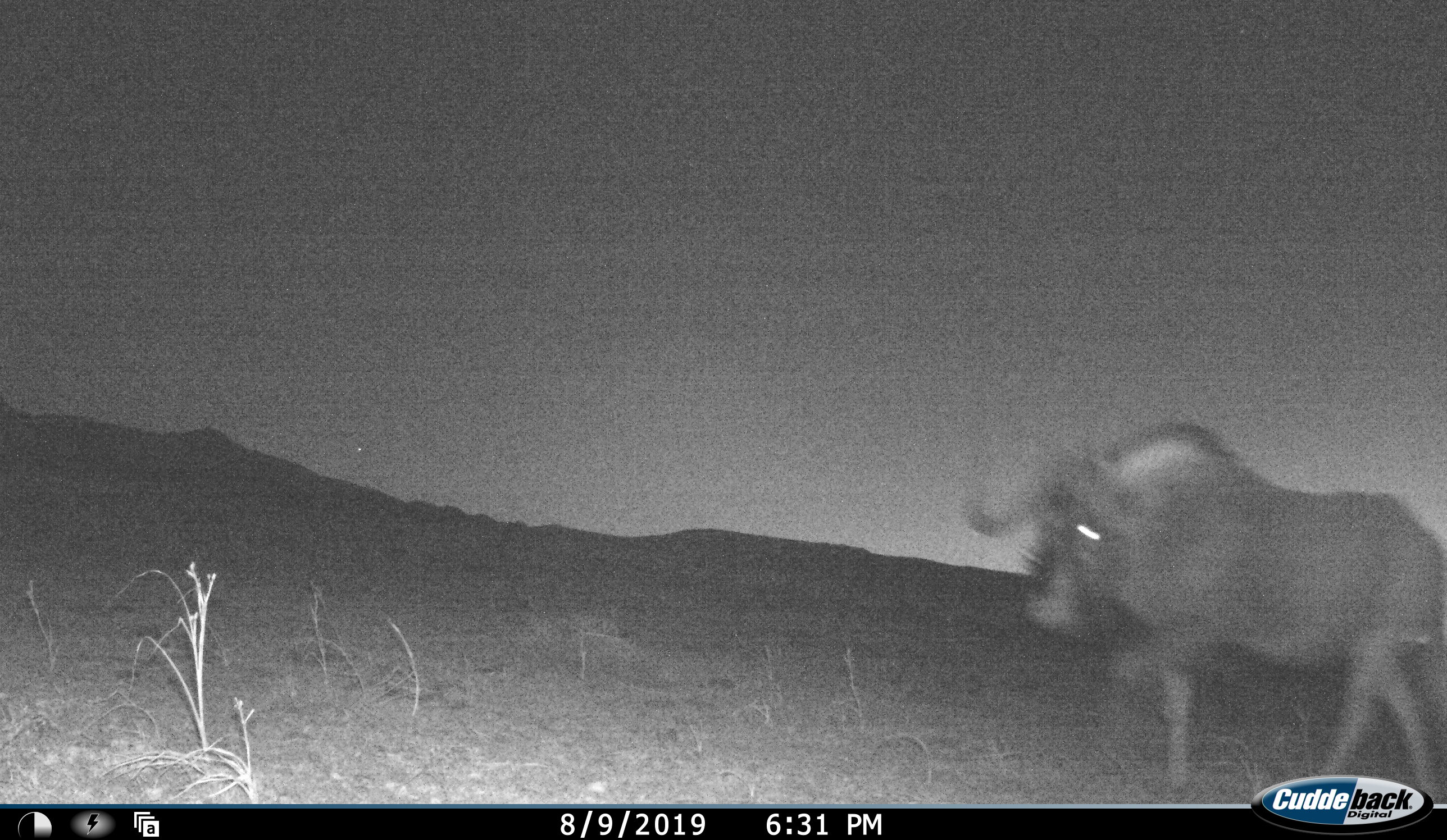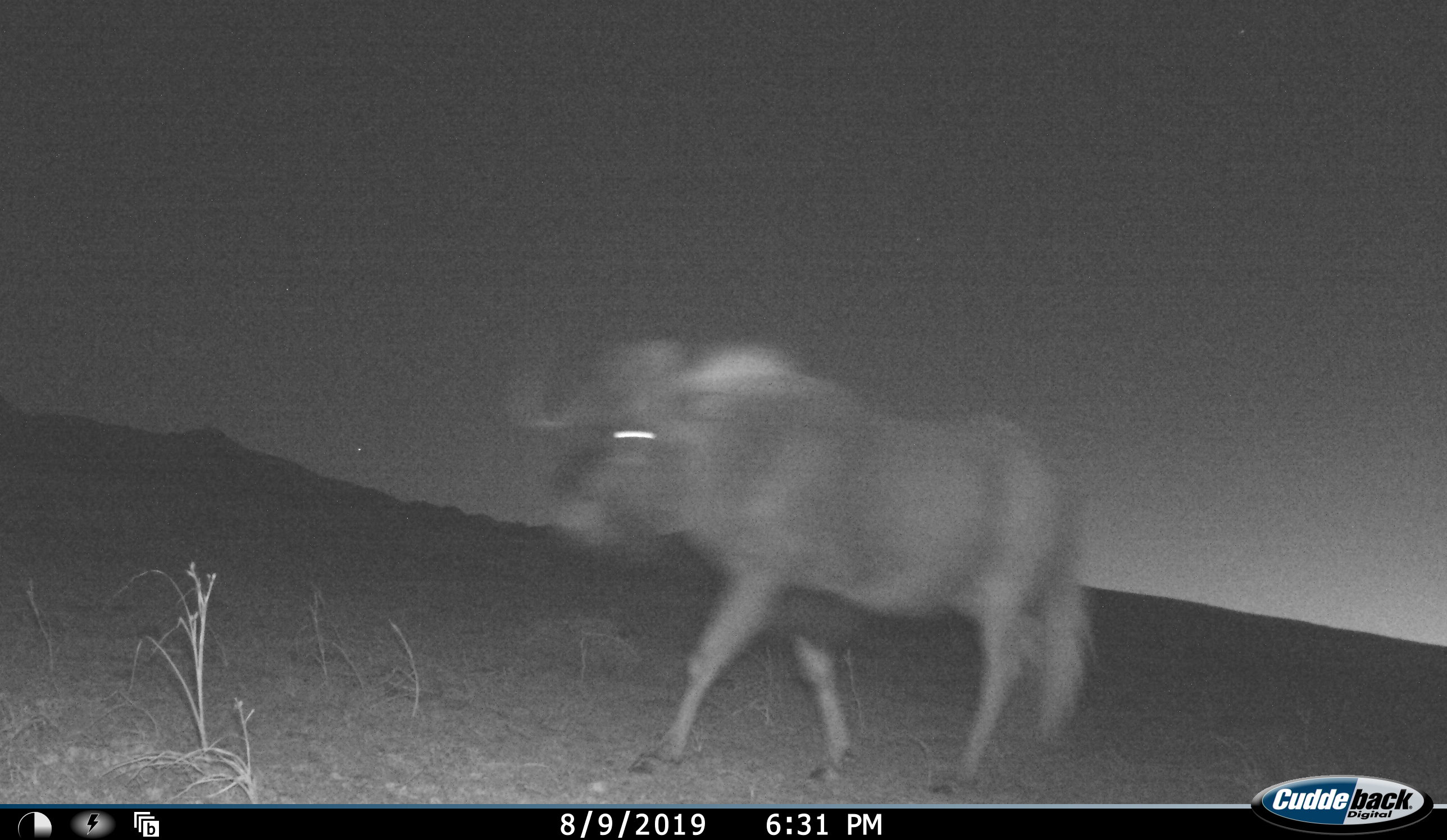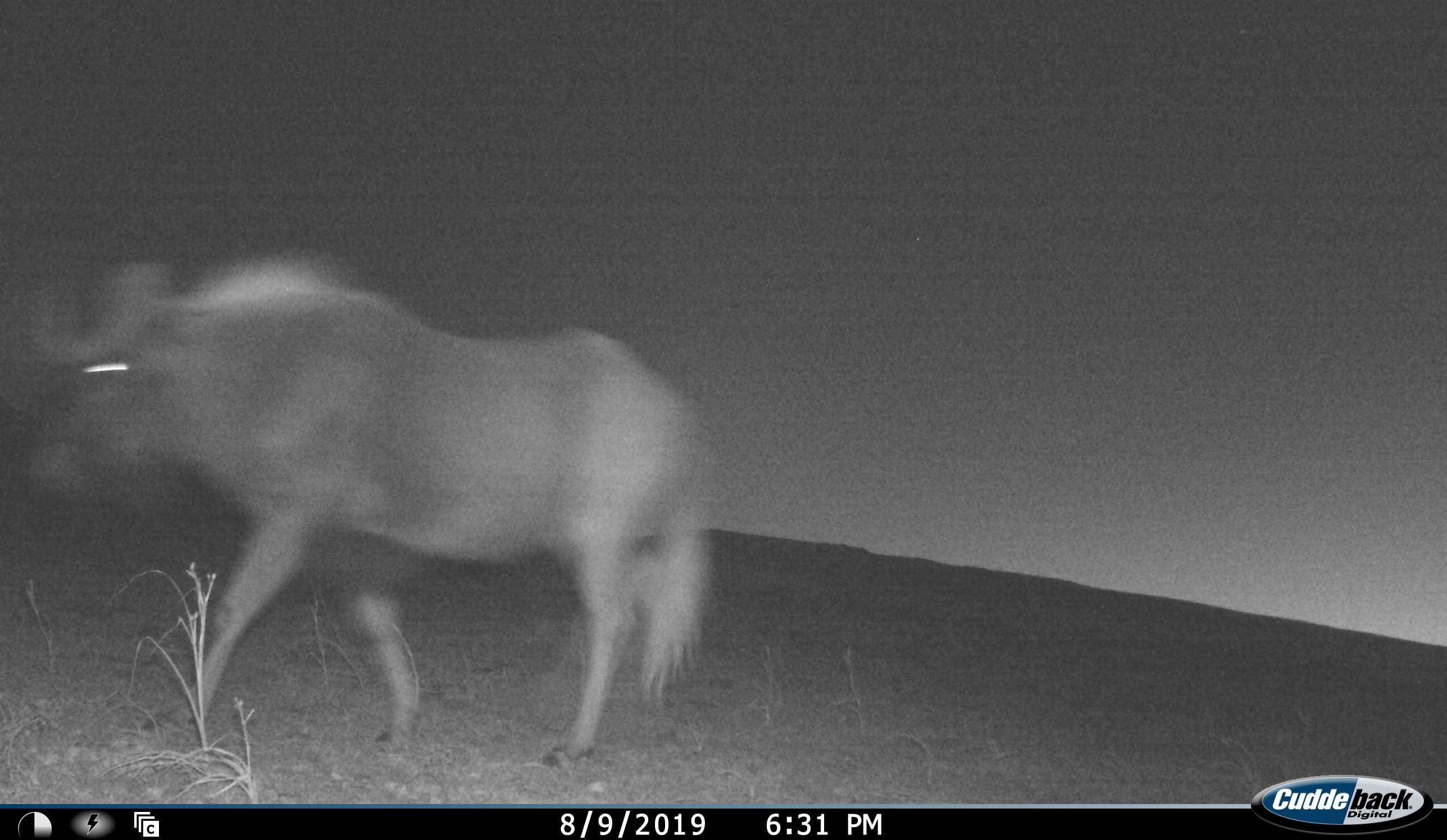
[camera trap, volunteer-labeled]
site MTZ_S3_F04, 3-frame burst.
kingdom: Animalia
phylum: Chordata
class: Mammalia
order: Artiodactyla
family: Bovidae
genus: Connochaetes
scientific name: Connochaetes gnou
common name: black wildebeest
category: wildebeestblack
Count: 1.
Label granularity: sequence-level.